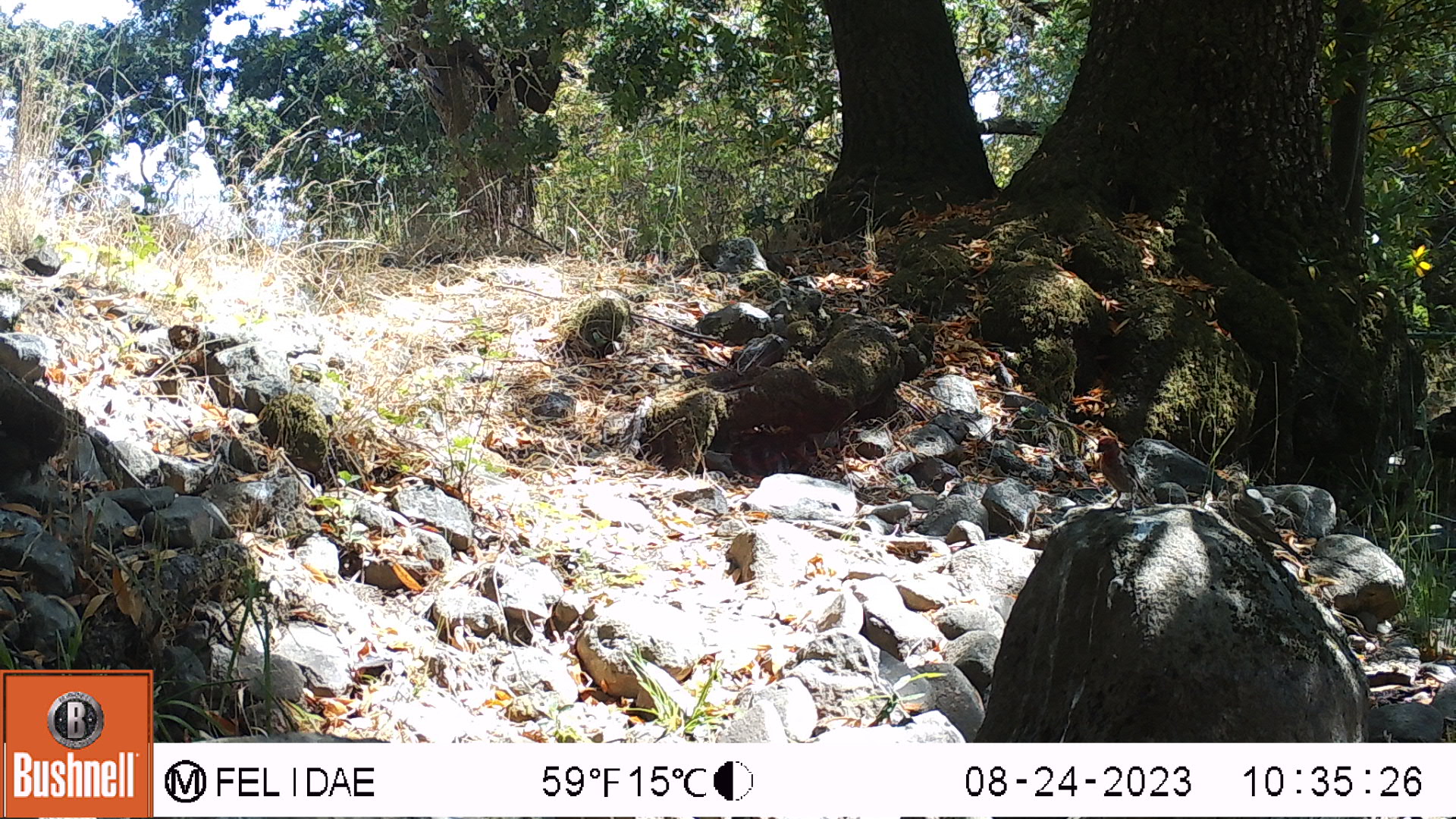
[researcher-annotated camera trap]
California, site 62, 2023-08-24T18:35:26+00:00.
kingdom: Animalia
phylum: Chordata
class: Aves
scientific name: Aves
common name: bird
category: unknown bird